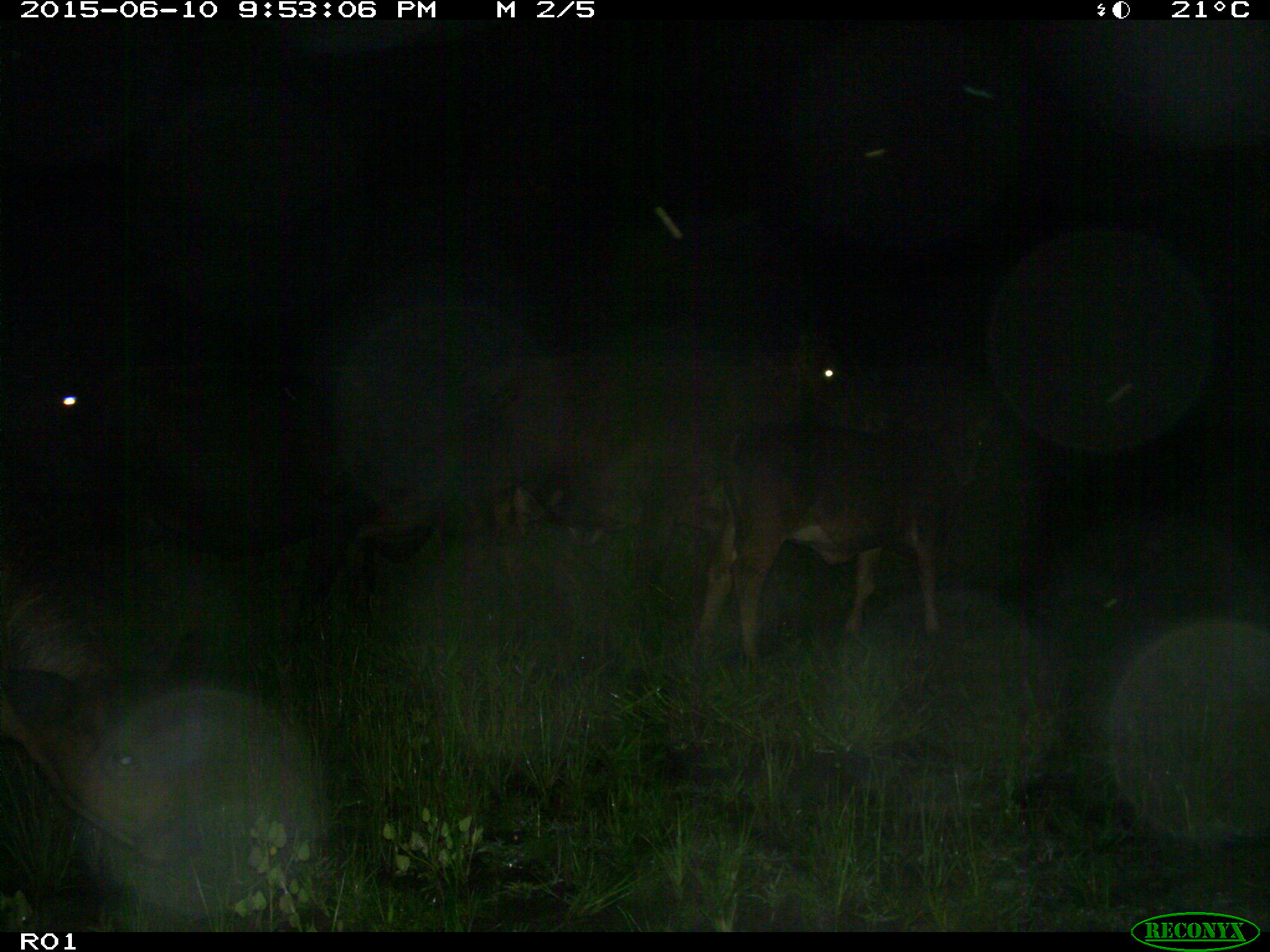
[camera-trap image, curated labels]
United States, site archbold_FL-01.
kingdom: Animalia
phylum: Chordata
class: Mammalia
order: Artiodactyla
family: Bovidae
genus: Bos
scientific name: Bos taurus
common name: domestic cow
Bos taurus (domestic cow).